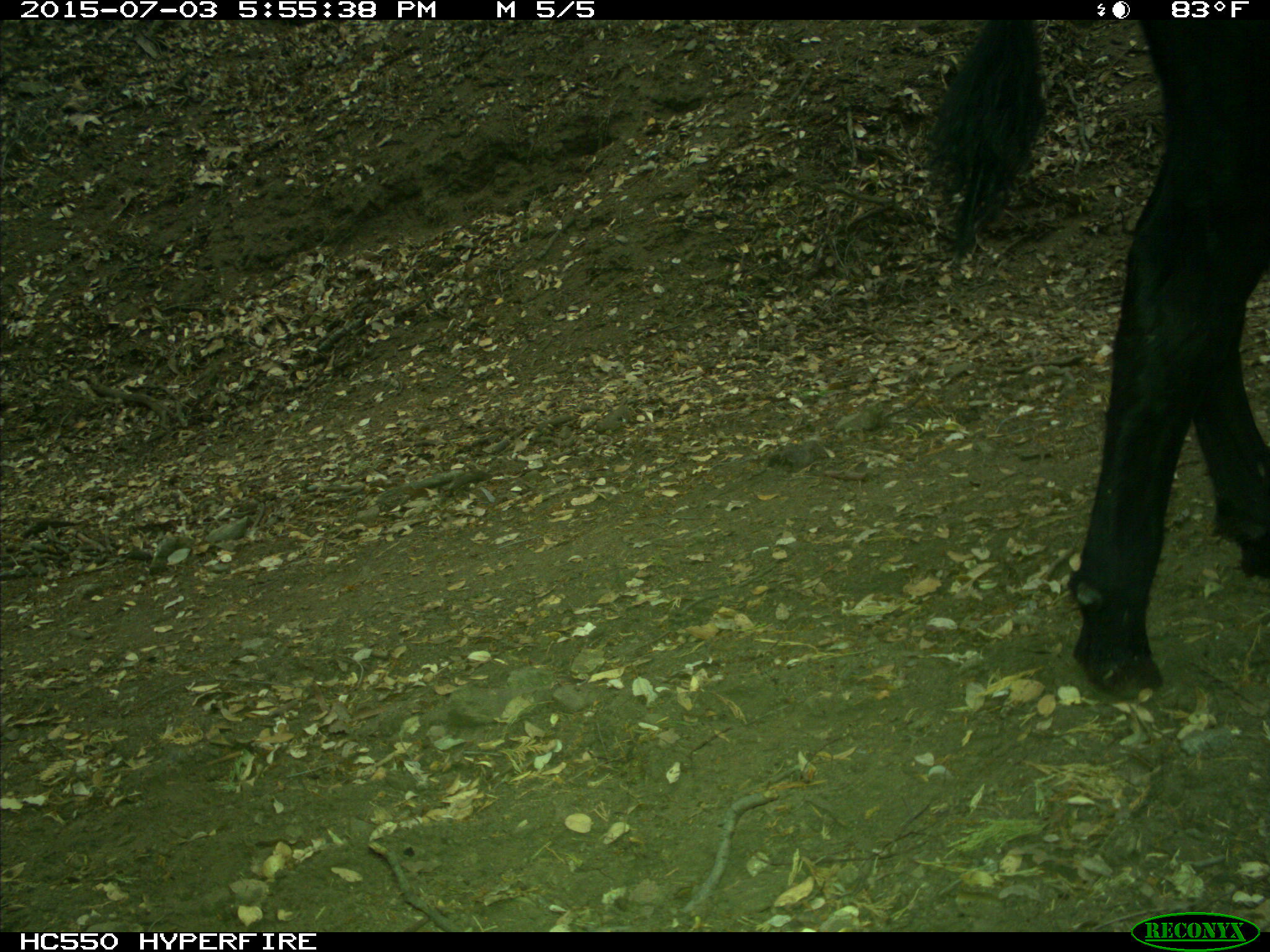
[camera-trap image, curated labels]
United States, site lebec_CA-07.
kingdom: Animalia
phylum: Chordata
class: Mammalia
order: Artiodactyla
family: Bovidae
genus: Bos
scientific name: Bos taurus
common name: domestic cow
Bos taurus (domestic cow).